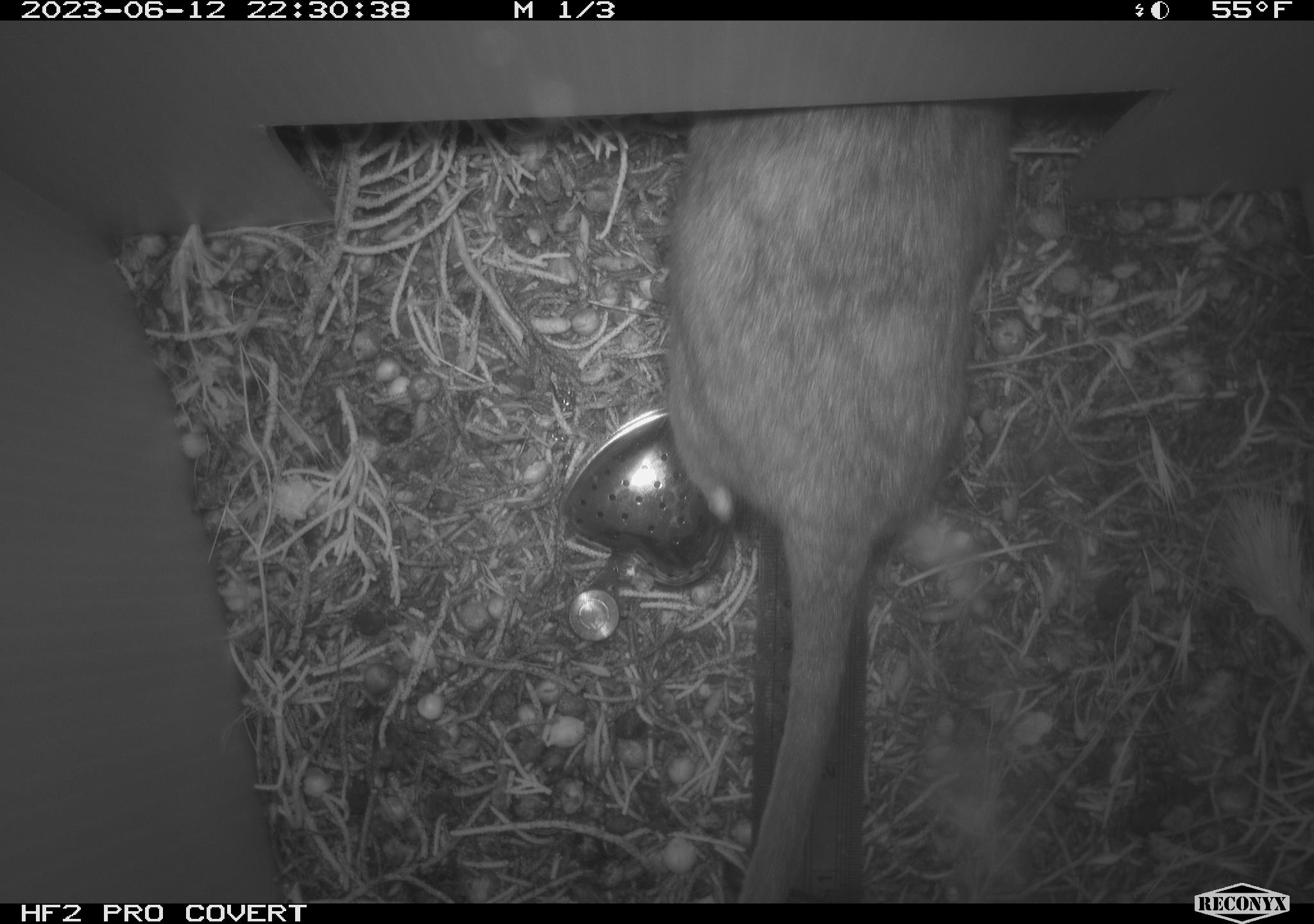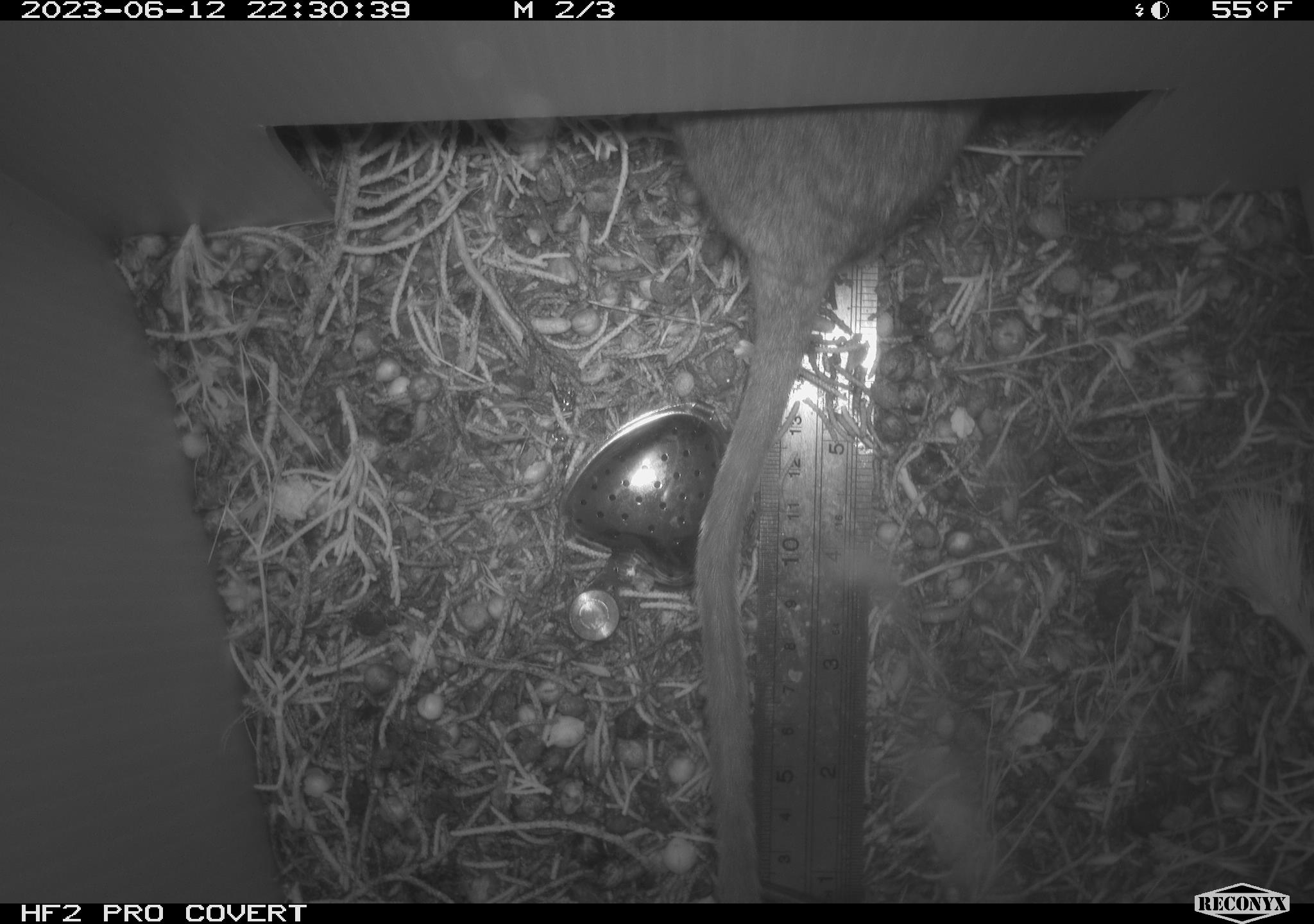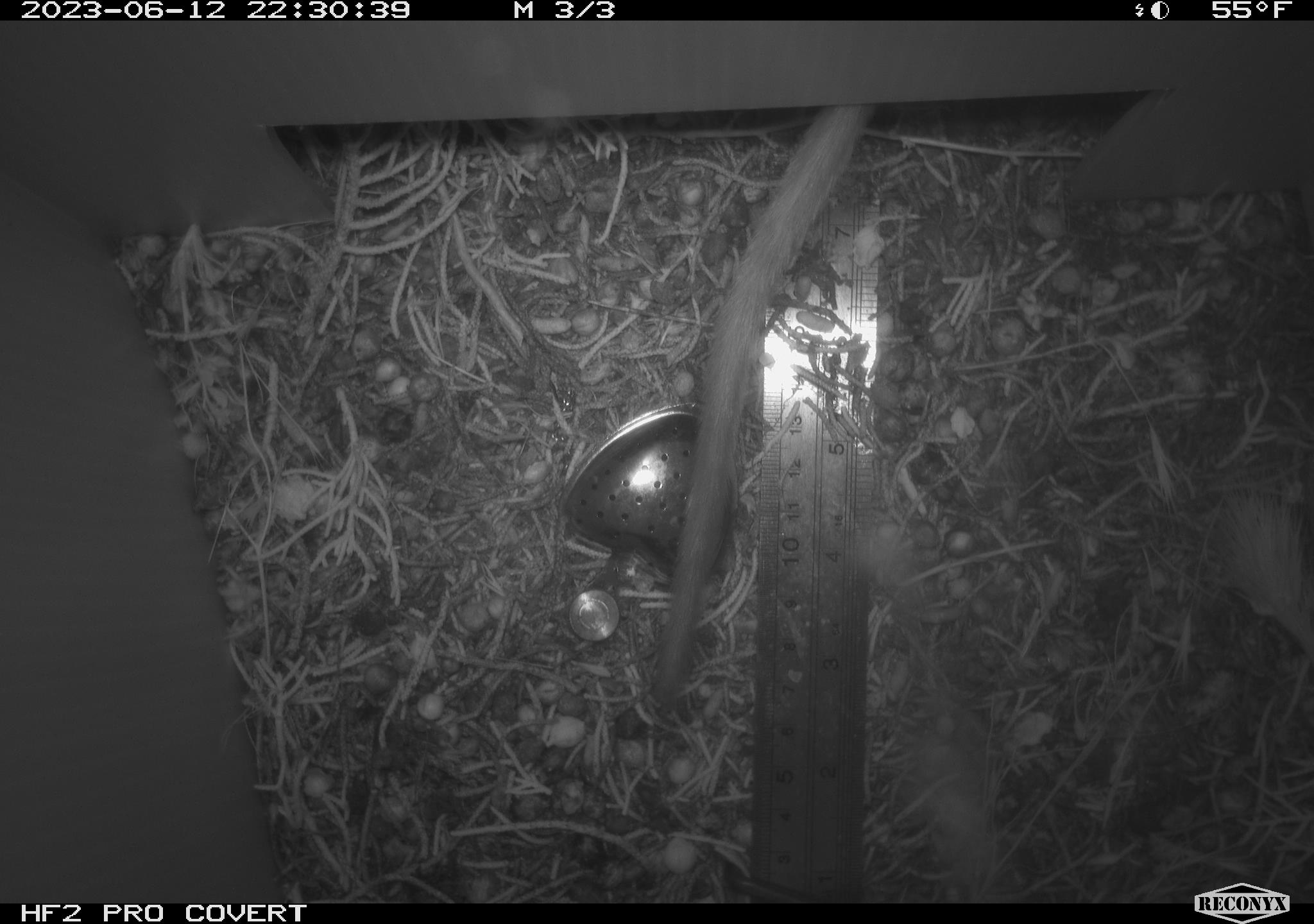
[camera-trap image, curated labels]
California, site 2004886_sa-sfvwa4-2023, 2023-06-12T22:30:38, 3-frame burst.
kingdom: Animalia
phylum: Chordata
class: Mammalia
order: Rodentia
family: Cricetidae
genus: Neotoma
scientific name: Neotoma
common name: pack rat or woodrat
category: neotoma species